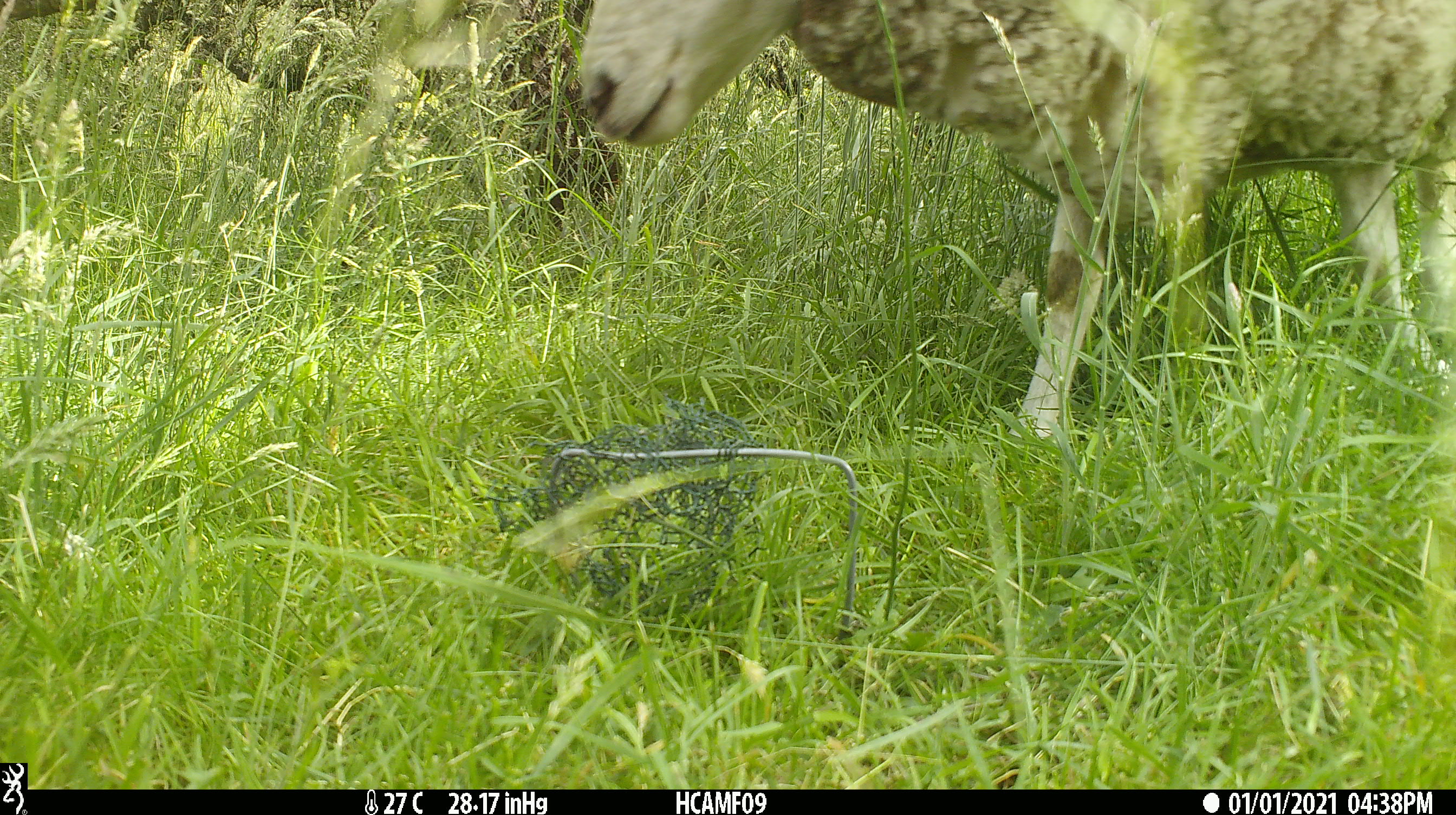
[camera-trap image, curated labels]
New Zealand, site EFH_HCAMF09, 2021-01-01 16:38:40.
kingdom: Animalia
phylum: Chordata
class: Mammalia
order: Artiodactyla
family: Bovidae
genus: Ovis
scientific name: Ovis aries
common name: domestic sheep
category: sheep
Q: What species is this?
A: Sheep (domestic sheep) (Ovis aries).